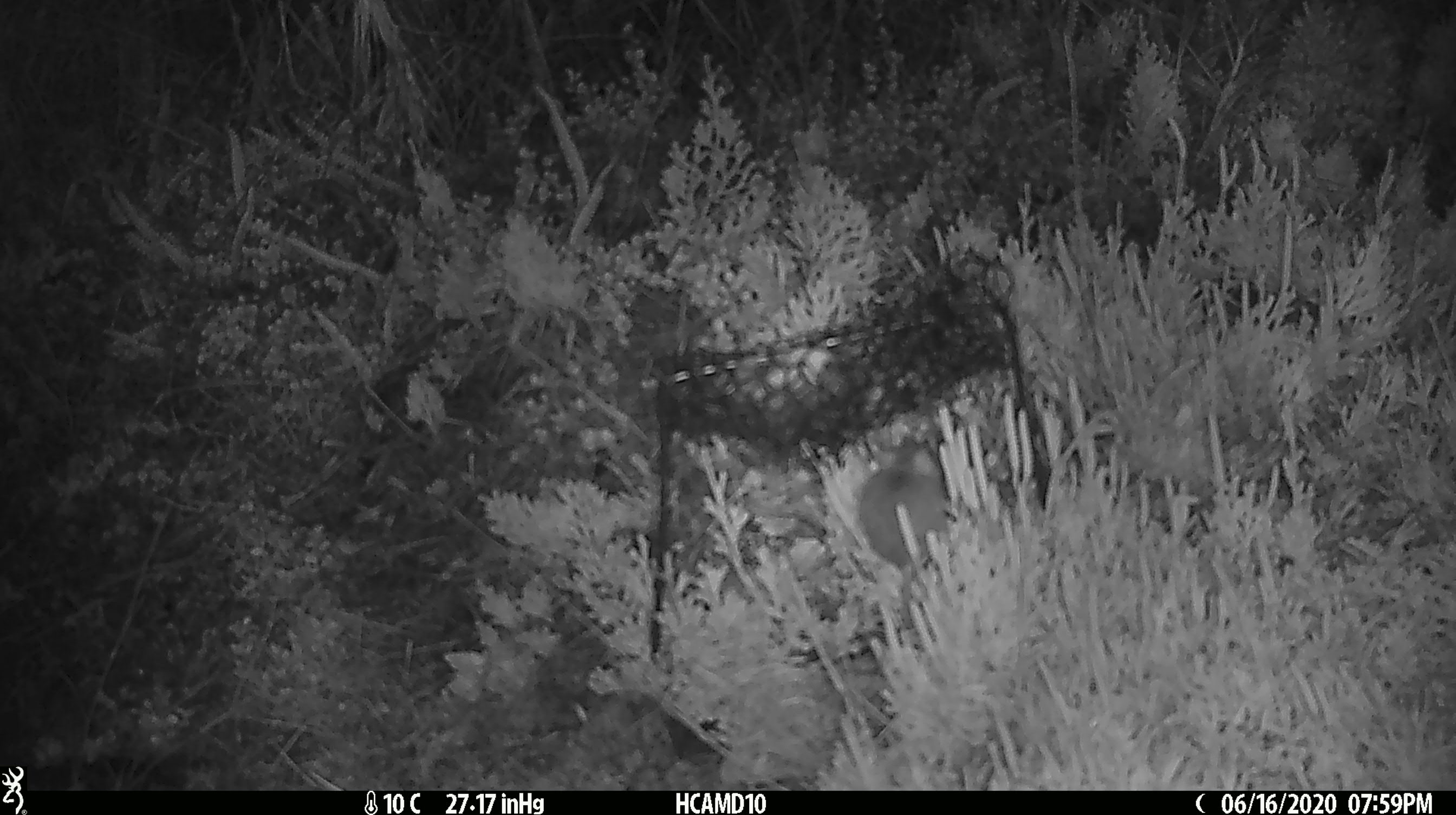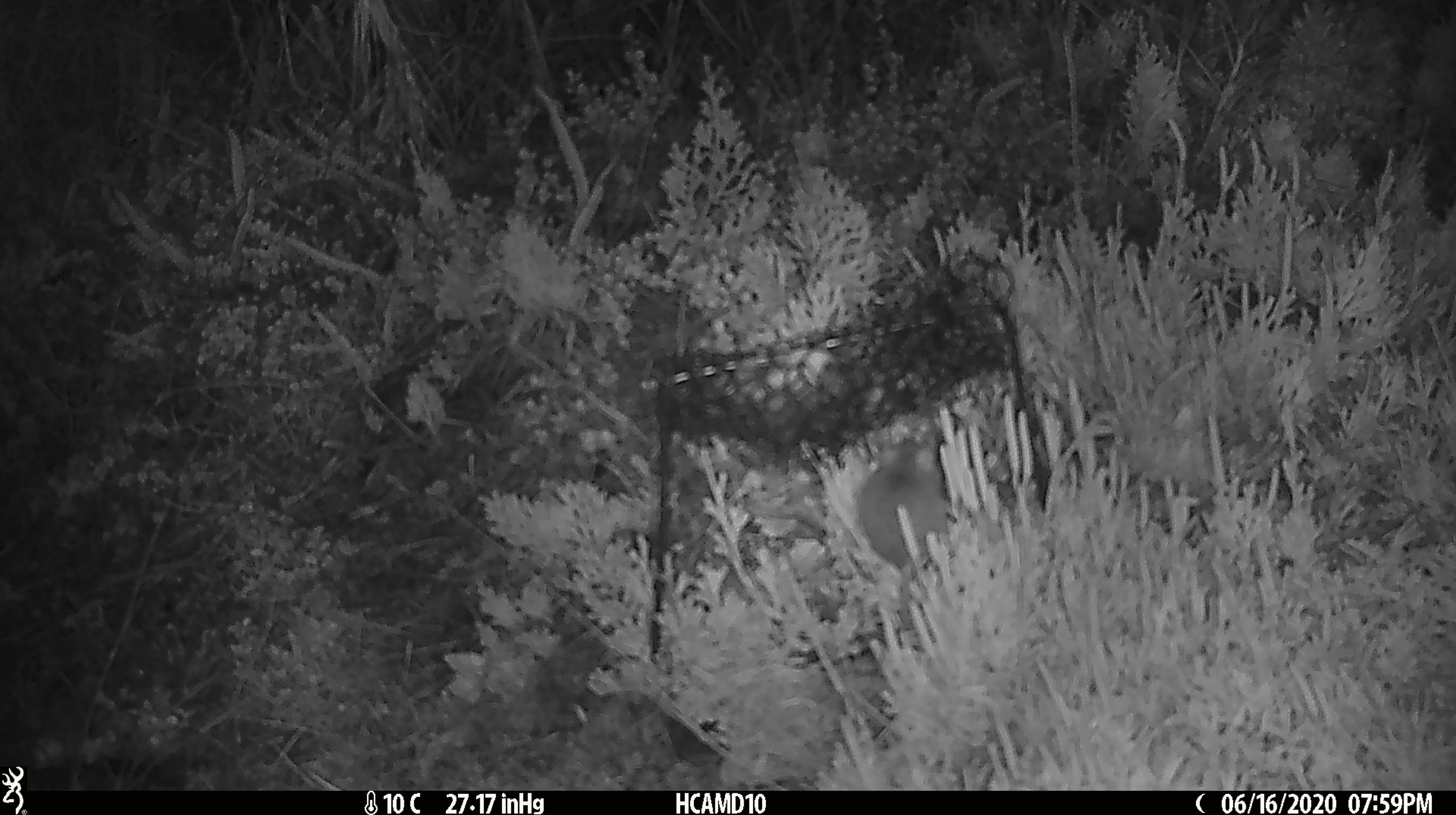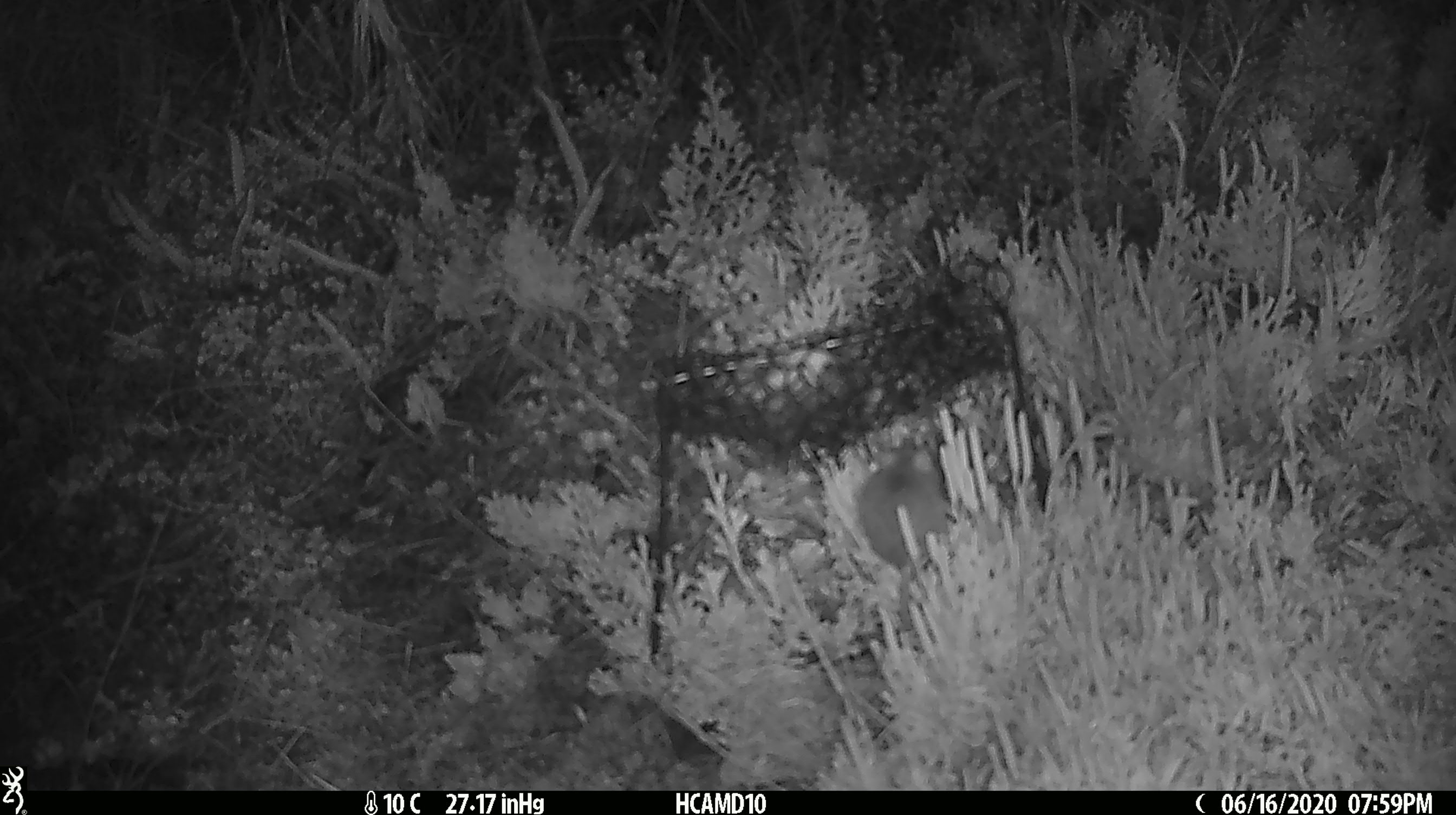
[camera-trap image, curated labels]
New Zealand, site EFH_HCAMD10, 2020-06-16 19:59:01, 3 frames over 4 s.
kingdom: Animalia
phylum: Chordata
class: Mammalia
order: Rodentia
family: Muridae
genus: Mus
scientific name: Mus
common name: mouse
Mouse (Mus).